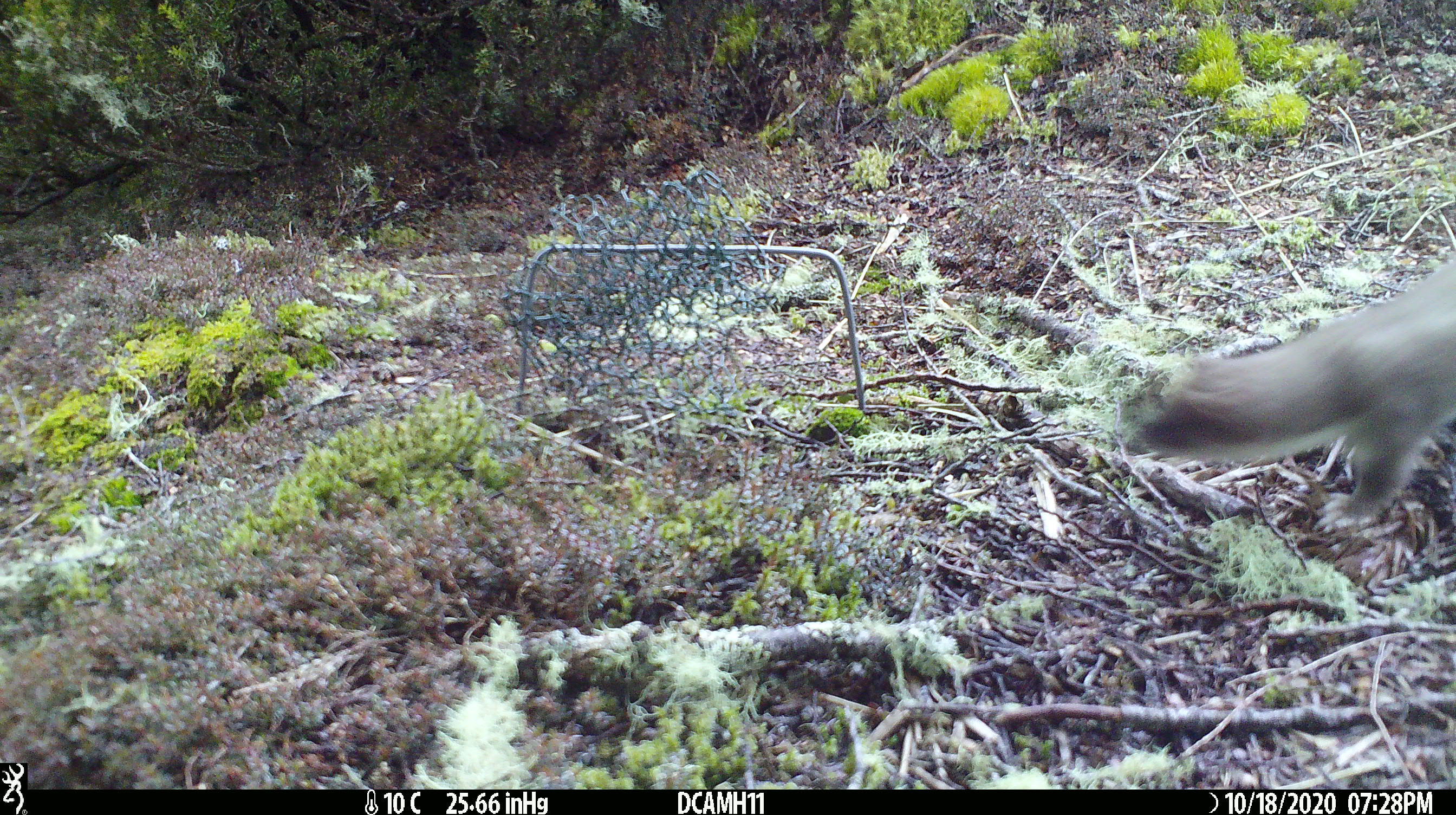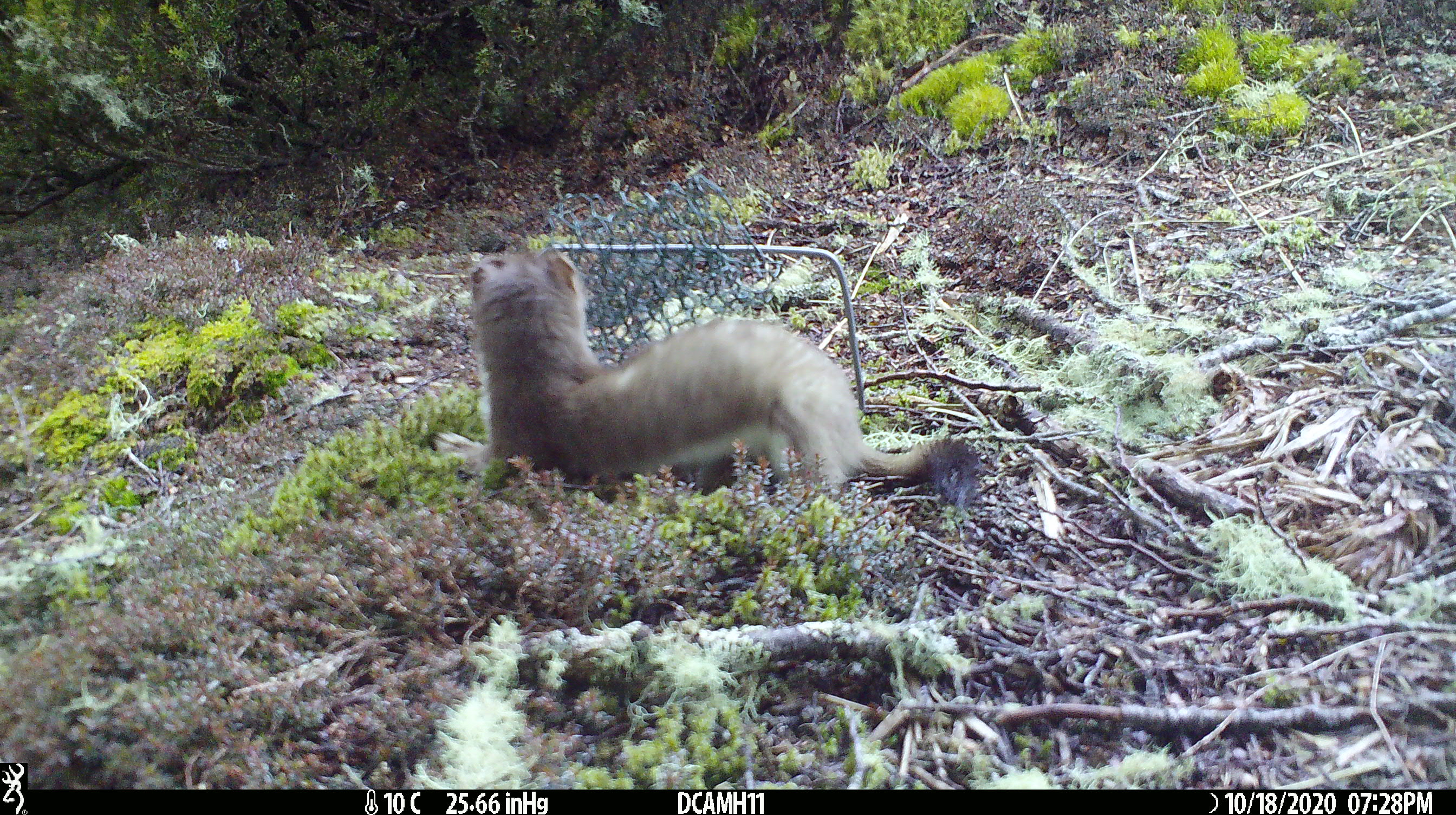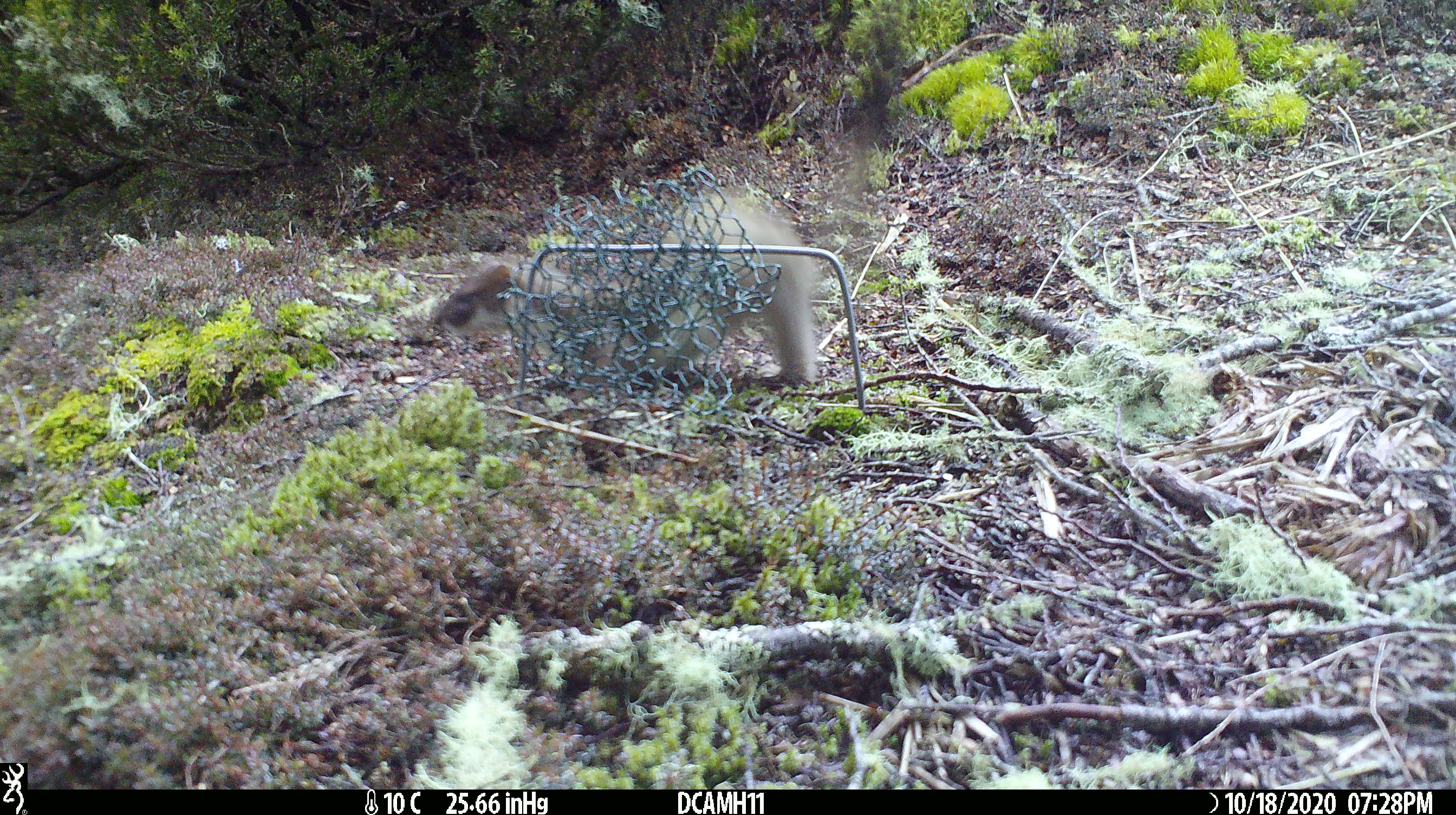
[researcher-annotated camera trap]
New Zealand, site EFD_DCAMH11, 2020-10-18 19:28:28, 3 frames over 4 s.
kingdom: Animalia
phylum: Chordata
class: Mammalia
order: Carnivora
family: Mustelidae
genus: Mustela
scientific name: Mustela erminea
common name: stoat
Stoat (Mustela erminea).